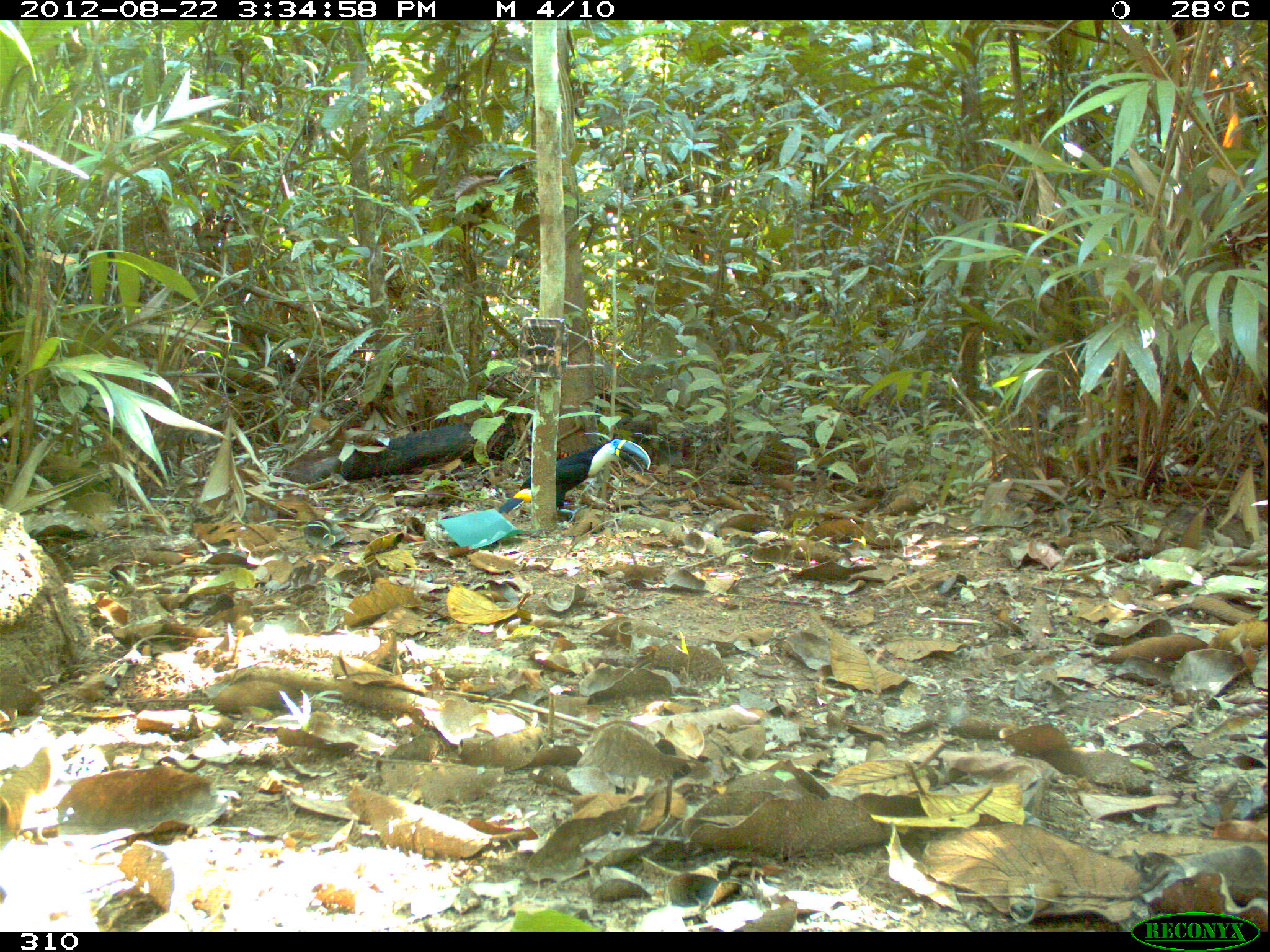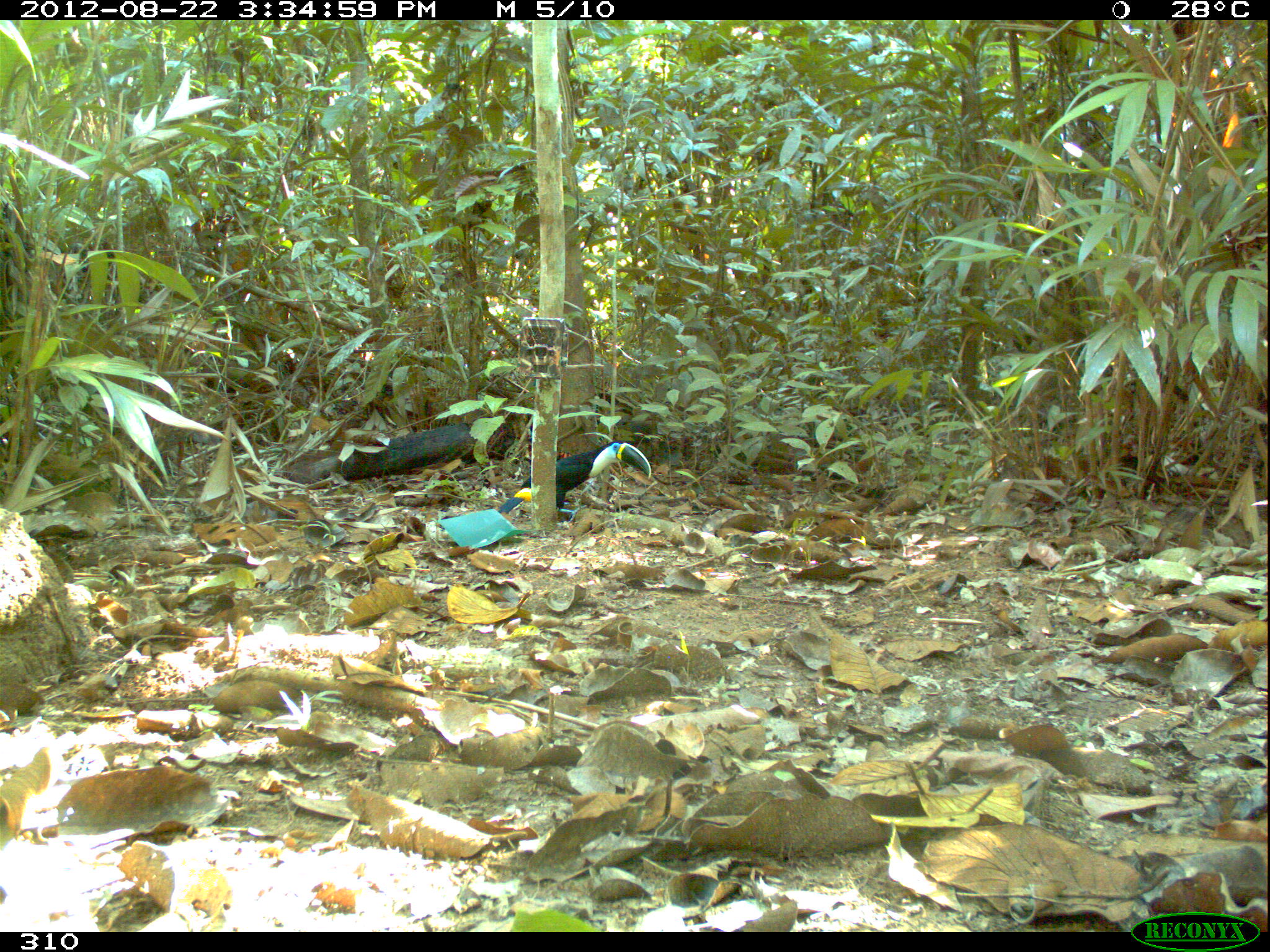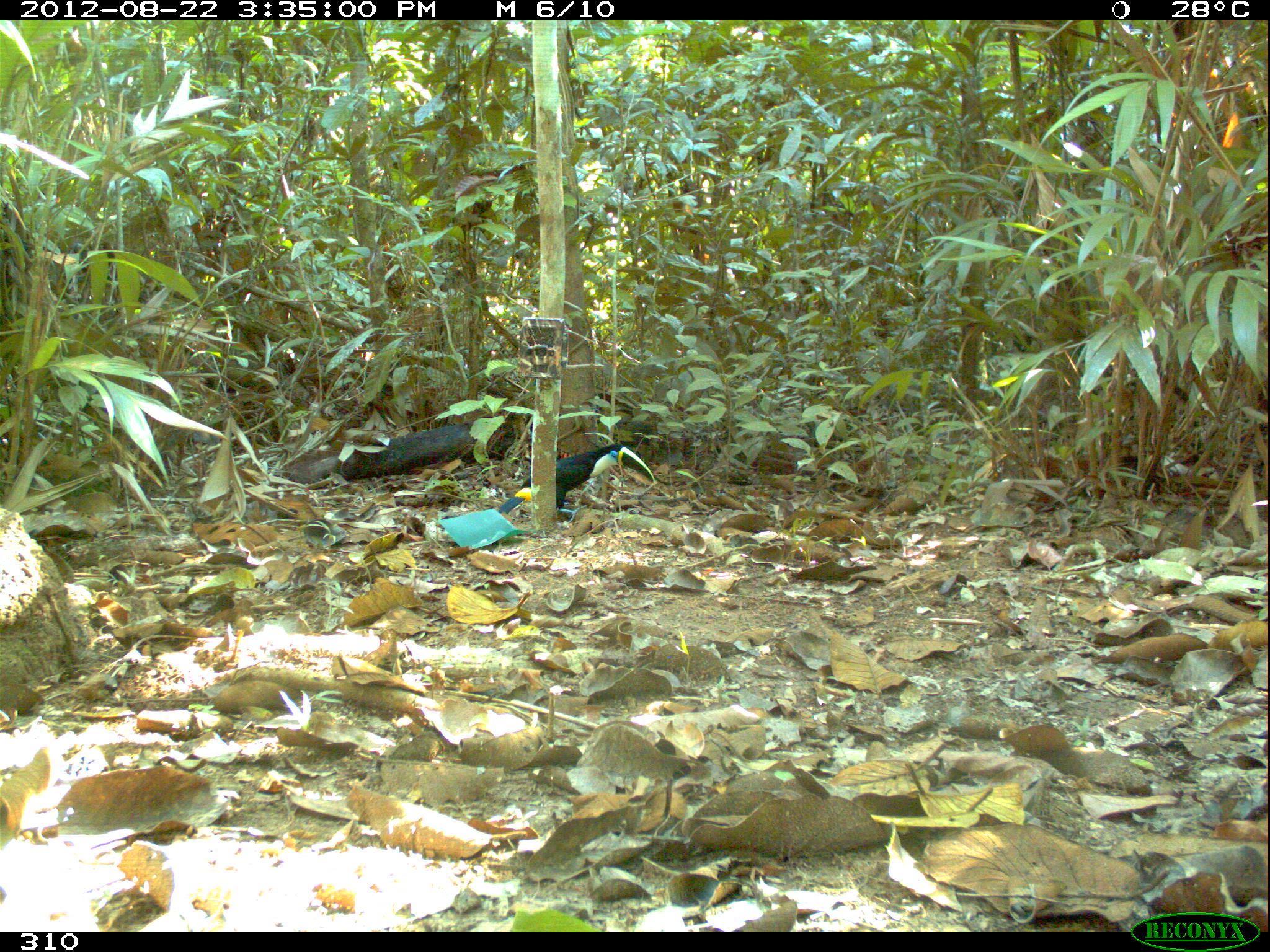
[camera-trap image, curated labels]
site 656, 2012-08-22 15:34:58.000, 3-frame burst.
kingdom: Animalia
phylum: Chordata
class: Aves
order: Piciformes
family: Ramphastidae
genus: Ramphastos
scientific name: Ramphastos tucanus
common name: white-throated toucan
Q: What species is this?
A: Ramphastos tucanus (white-throated toucan).